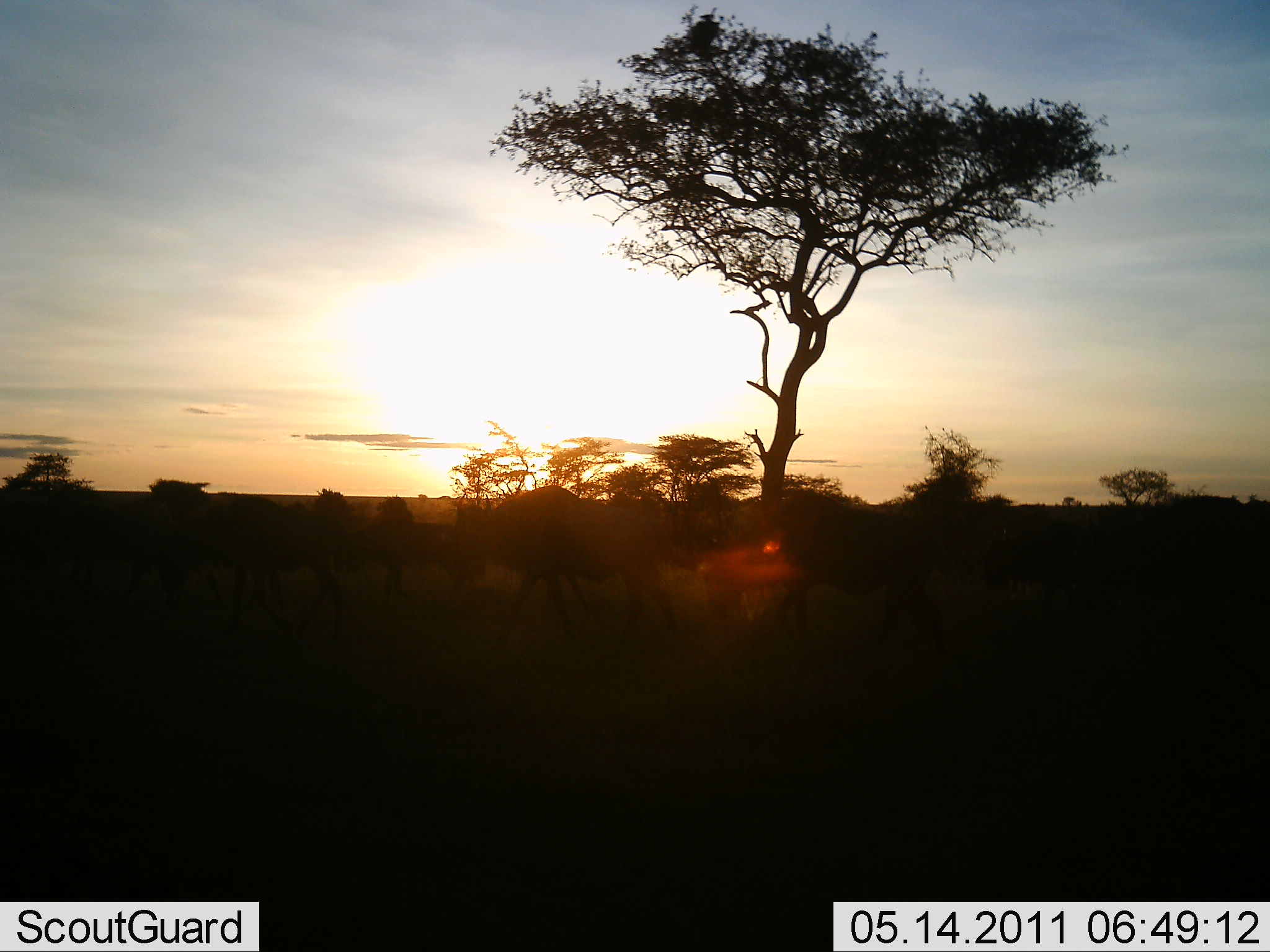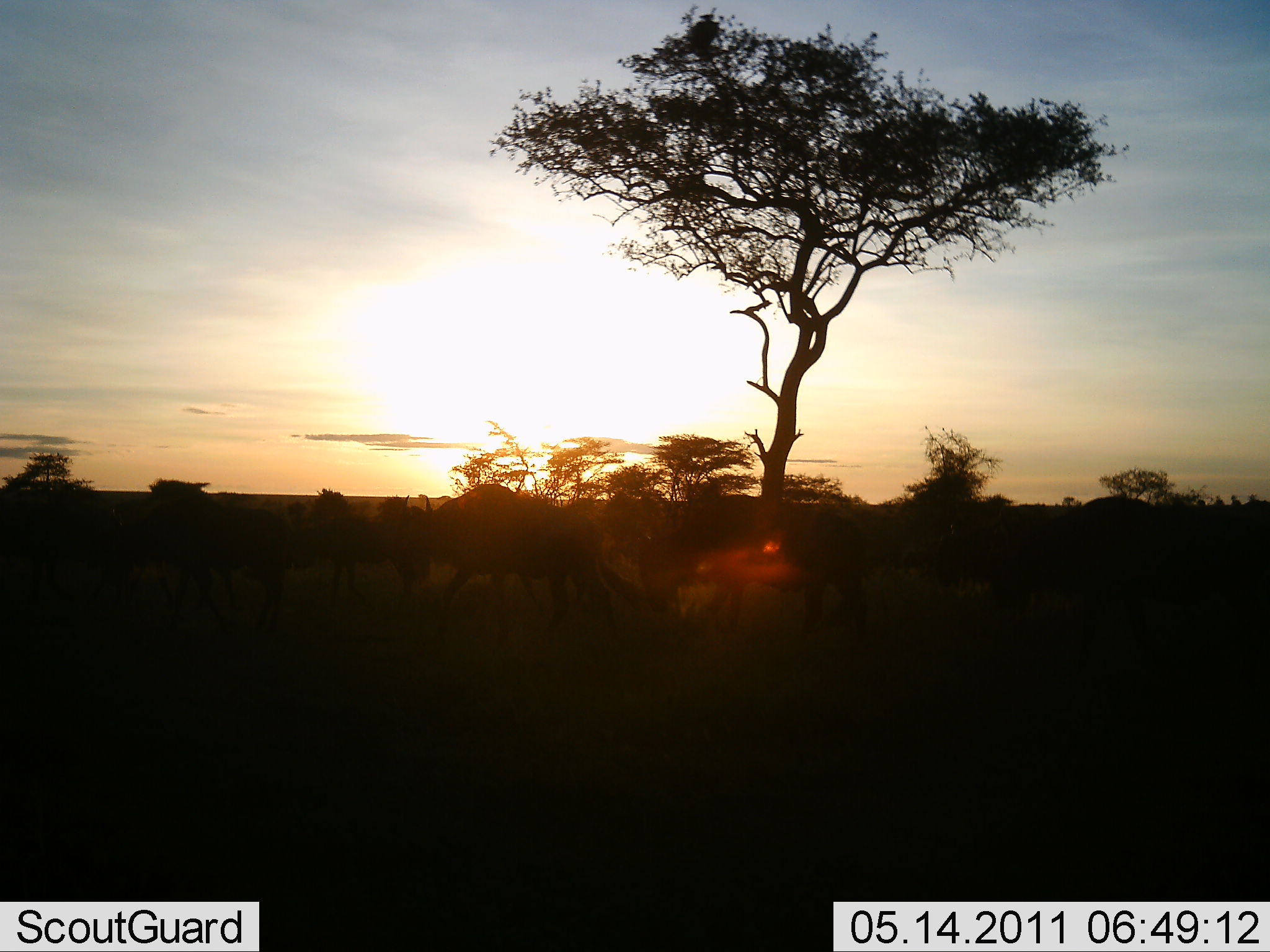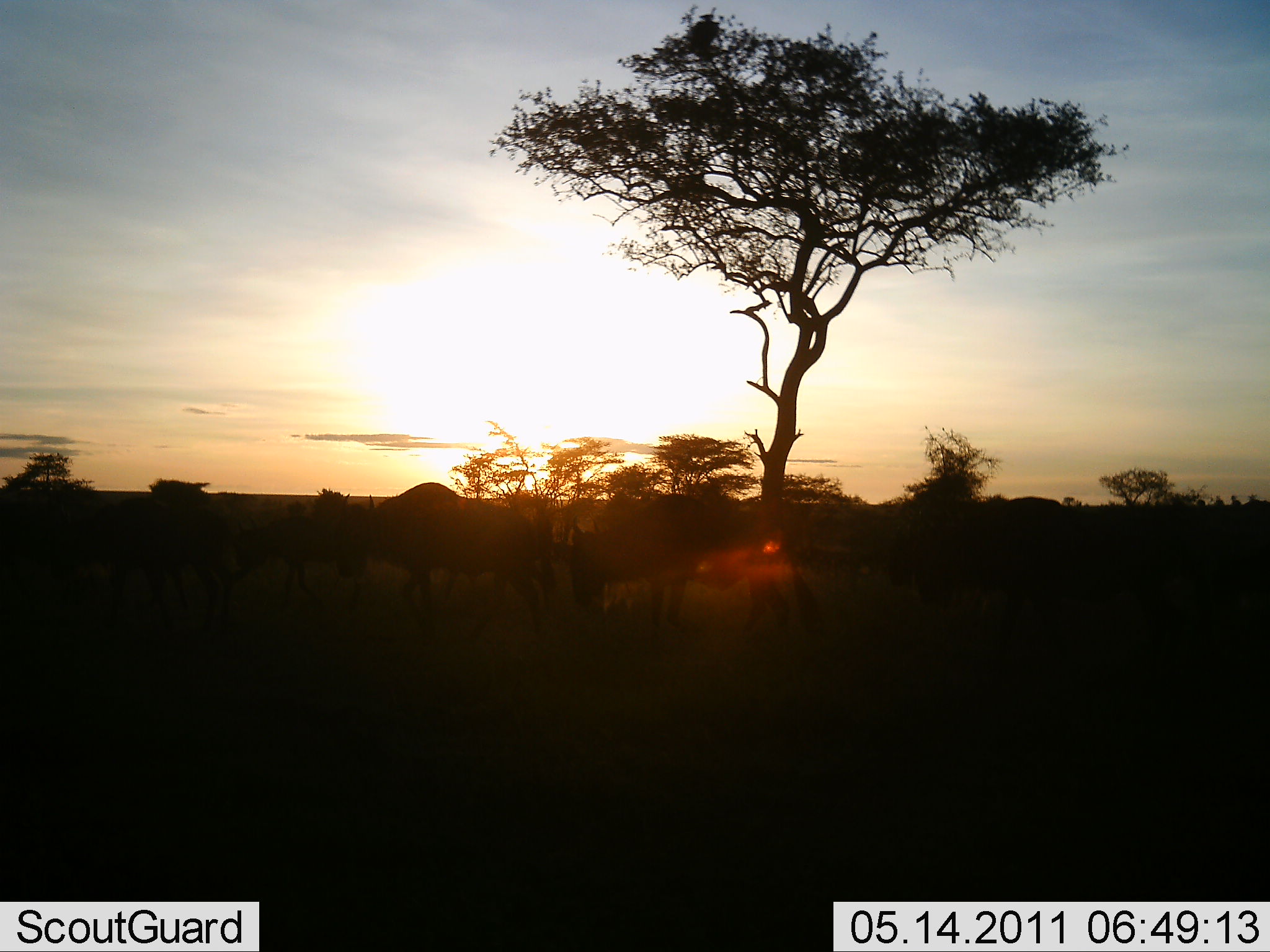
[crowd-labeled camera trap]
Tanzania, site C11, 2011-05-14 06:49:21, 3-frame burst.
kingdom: Animalia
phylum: Chordata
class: Mammalia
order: Artiodactyla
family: Bovidae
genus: Connochaetes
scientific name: Connochaetes taurinus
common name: blue wildebeest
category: wildebeest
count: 8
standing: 18%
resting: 0%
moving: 100%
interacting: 27%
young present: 0%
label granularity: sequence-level